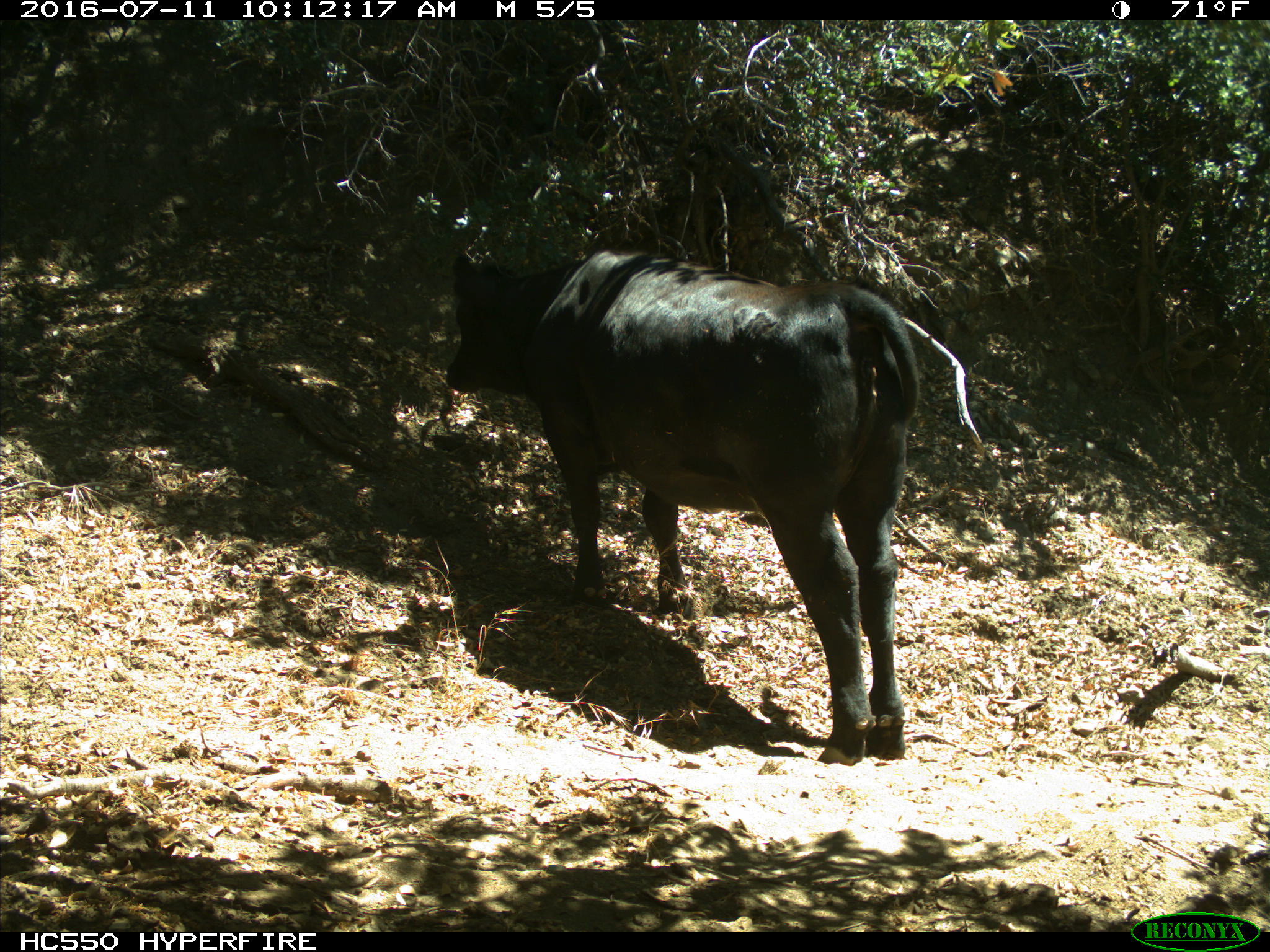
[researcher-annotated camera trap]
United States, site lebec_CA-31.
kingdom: Animalia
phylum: Chordata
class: Mammalia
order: Artiodactyla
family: Bovidae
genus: Bos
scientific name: Bos taurus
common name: domestic cow